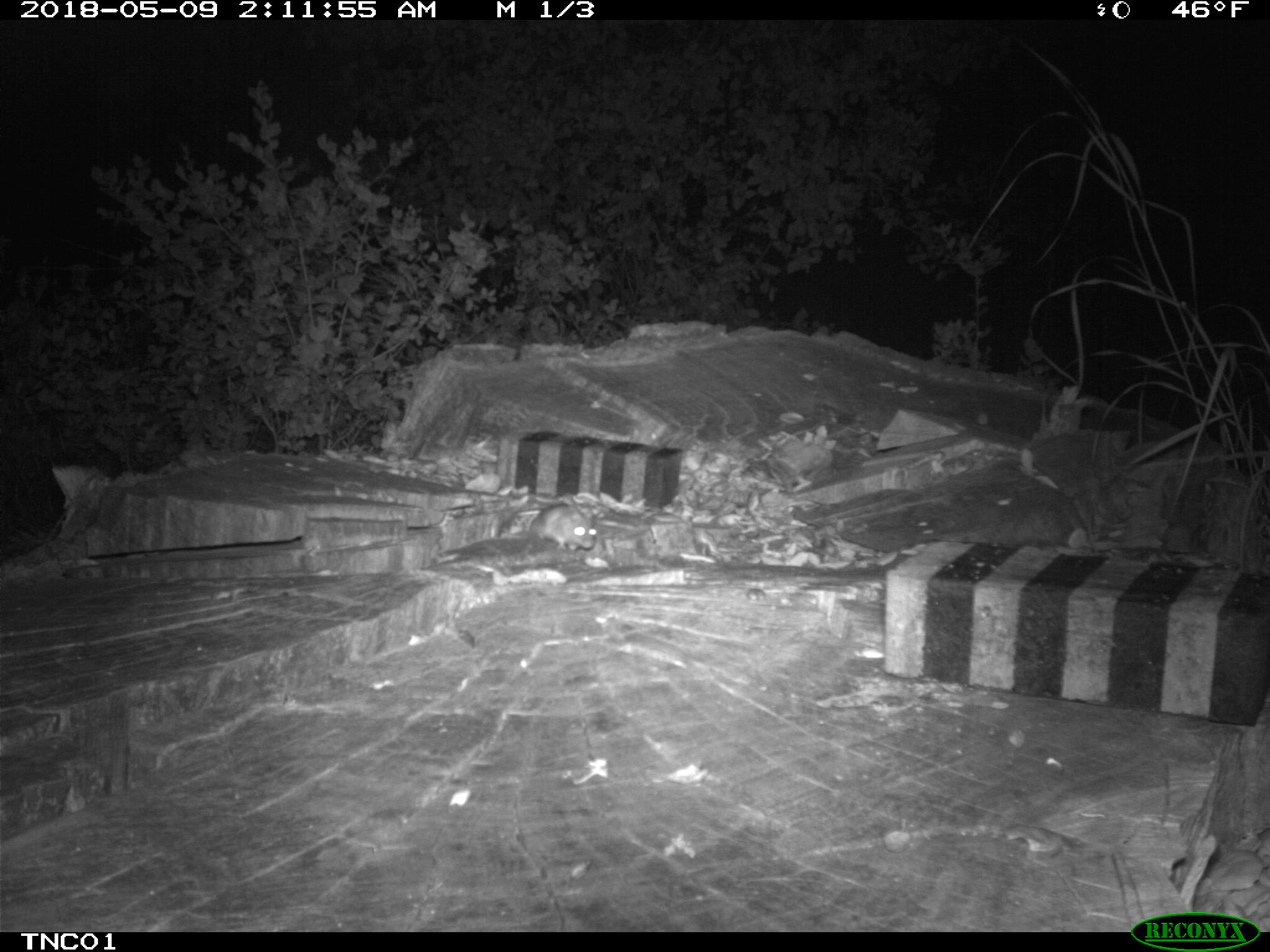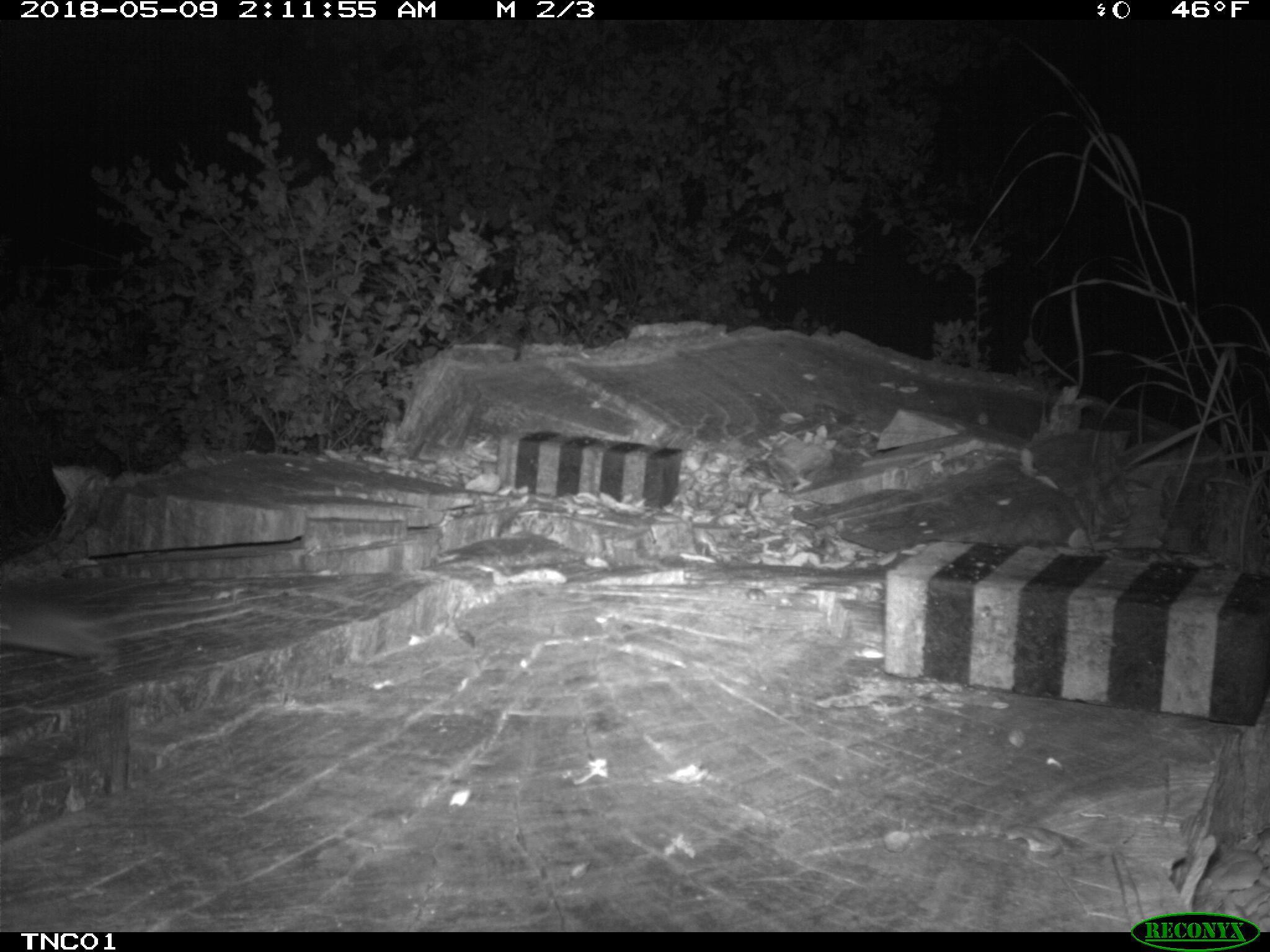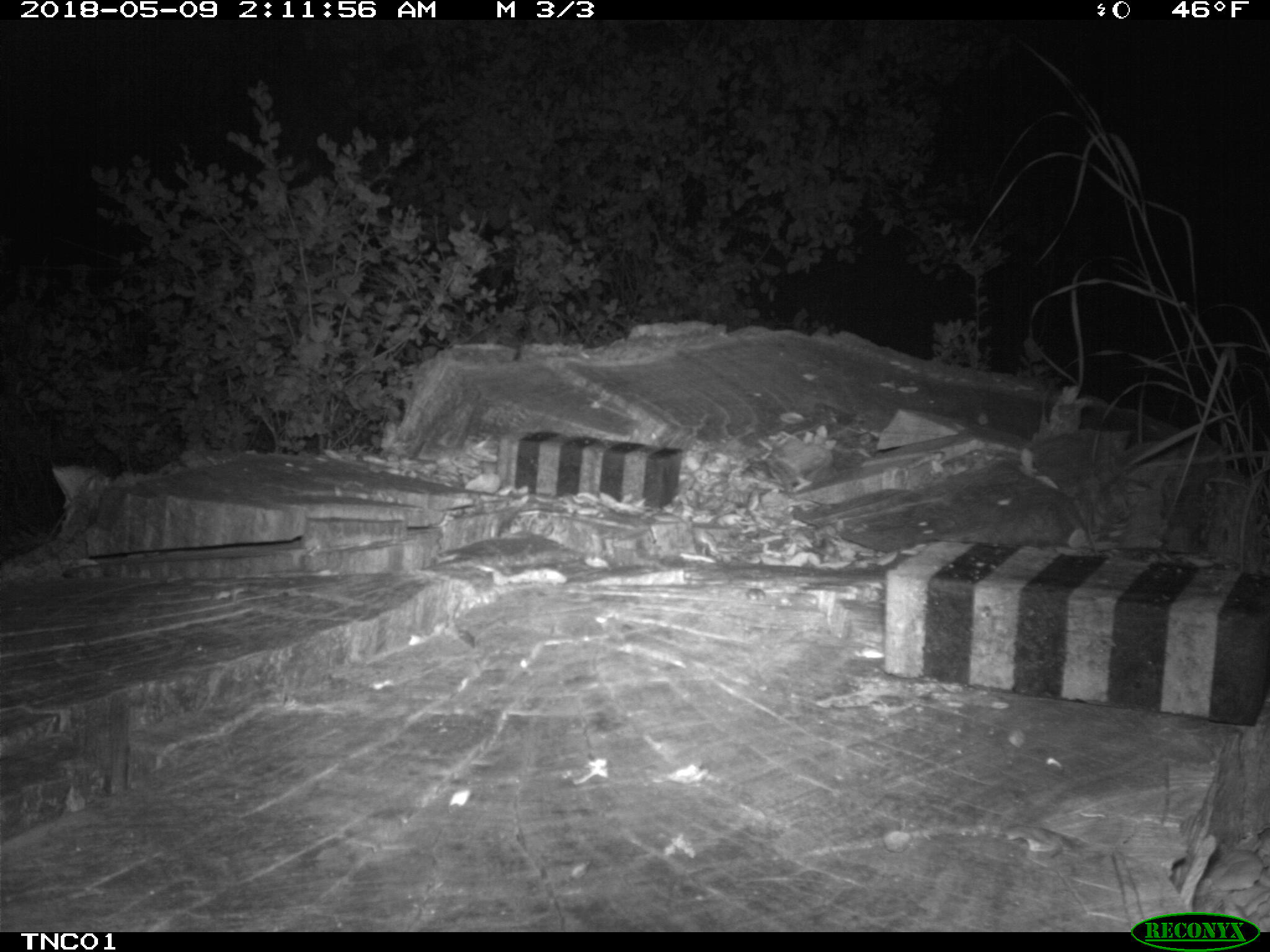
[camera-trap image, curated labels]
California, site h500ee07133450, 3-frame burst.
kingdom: Animalia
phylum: Chordata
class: Mammalia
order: Rodentia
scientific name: Rodentia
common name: rodent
Rodent (Rodentia).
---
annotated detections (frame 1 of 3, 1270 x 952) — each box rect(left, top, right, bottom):
rodent: rect(515, 504, 596, 560)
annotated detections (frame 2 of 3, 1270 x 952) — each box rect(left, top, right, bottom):
rodent: rect(0, 576, 247, 657)